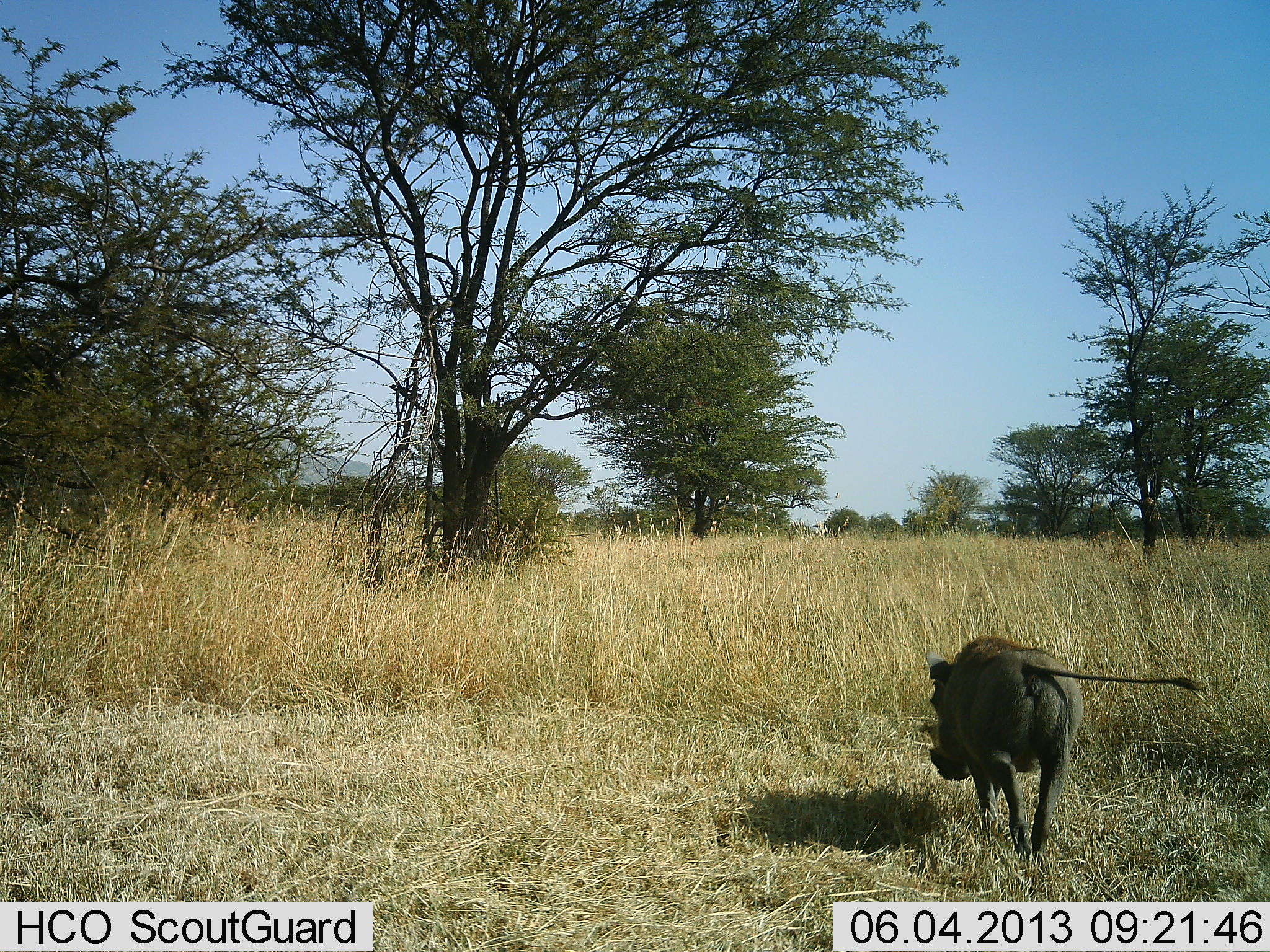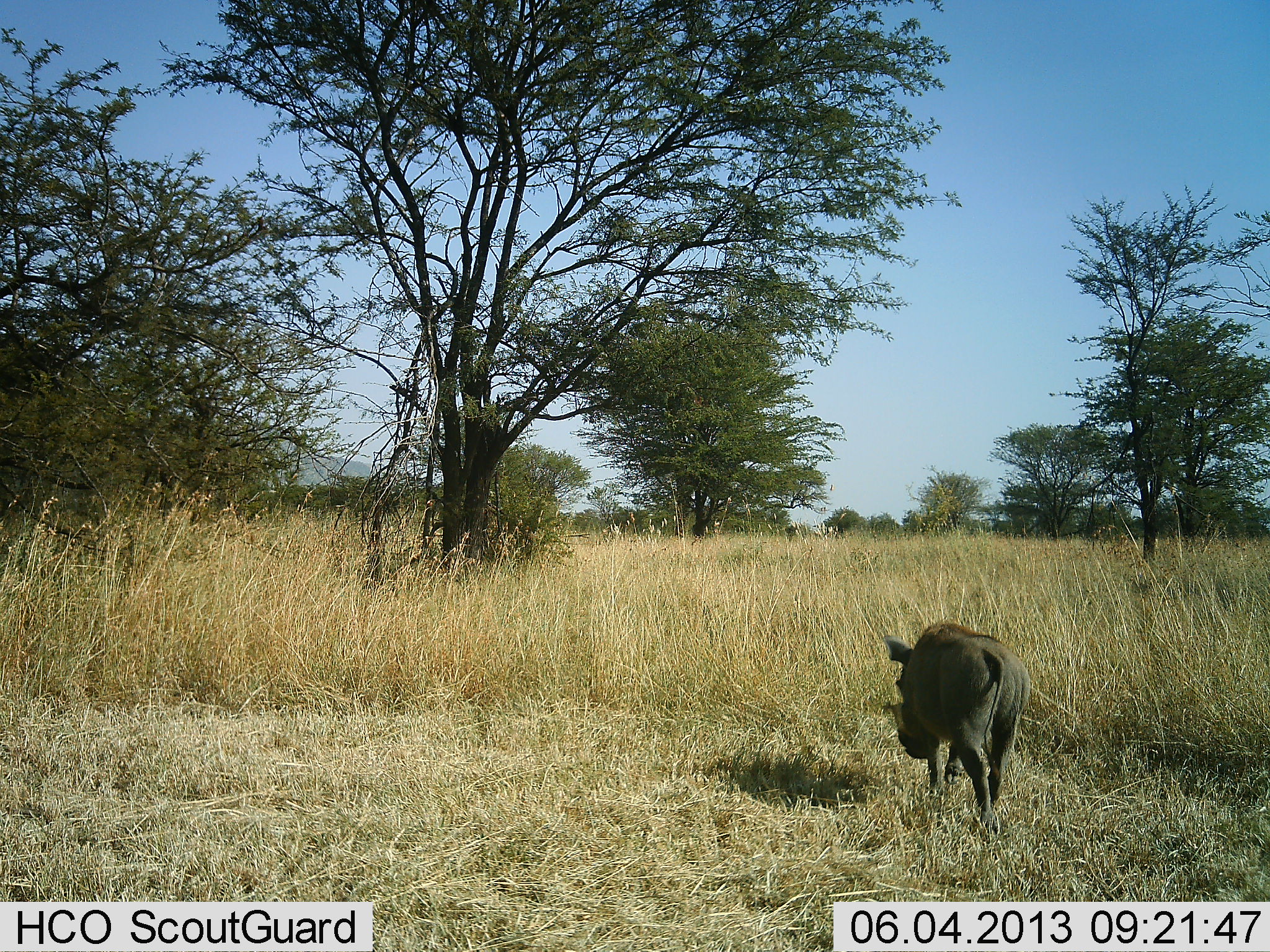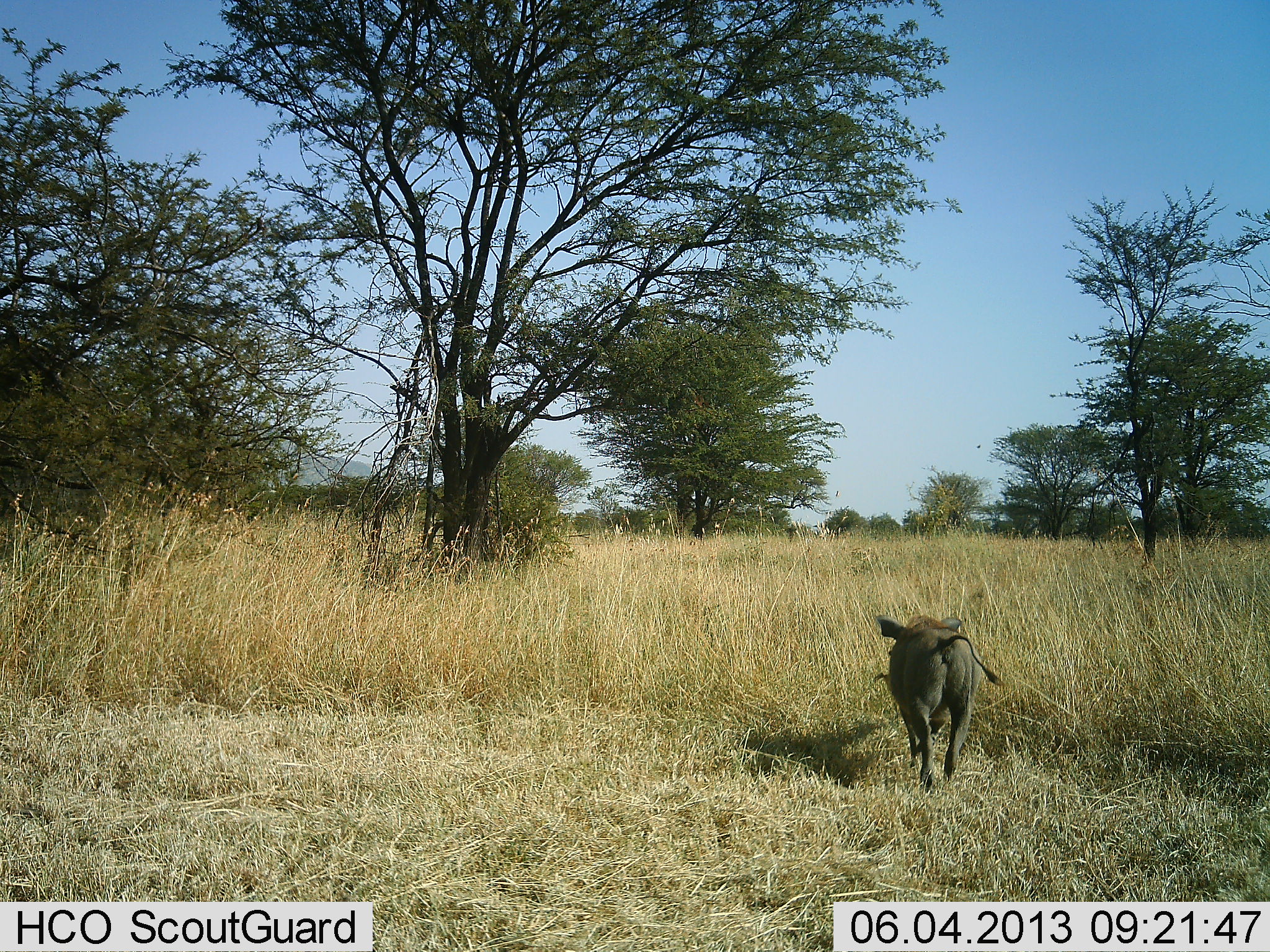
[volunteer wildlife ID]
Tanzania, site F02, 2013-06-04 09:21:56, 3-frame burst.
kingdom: Animalia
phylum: Chordata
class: Mammalia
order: Artiodactyla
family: Suidae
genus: Phacochoerus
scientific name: Phacochoerus africanus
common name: warthog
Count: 1.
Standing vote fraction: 0%.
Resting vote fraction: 0%.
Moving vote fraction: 100%.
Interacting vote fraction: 0%.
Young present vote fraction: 0%.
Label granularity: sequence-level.